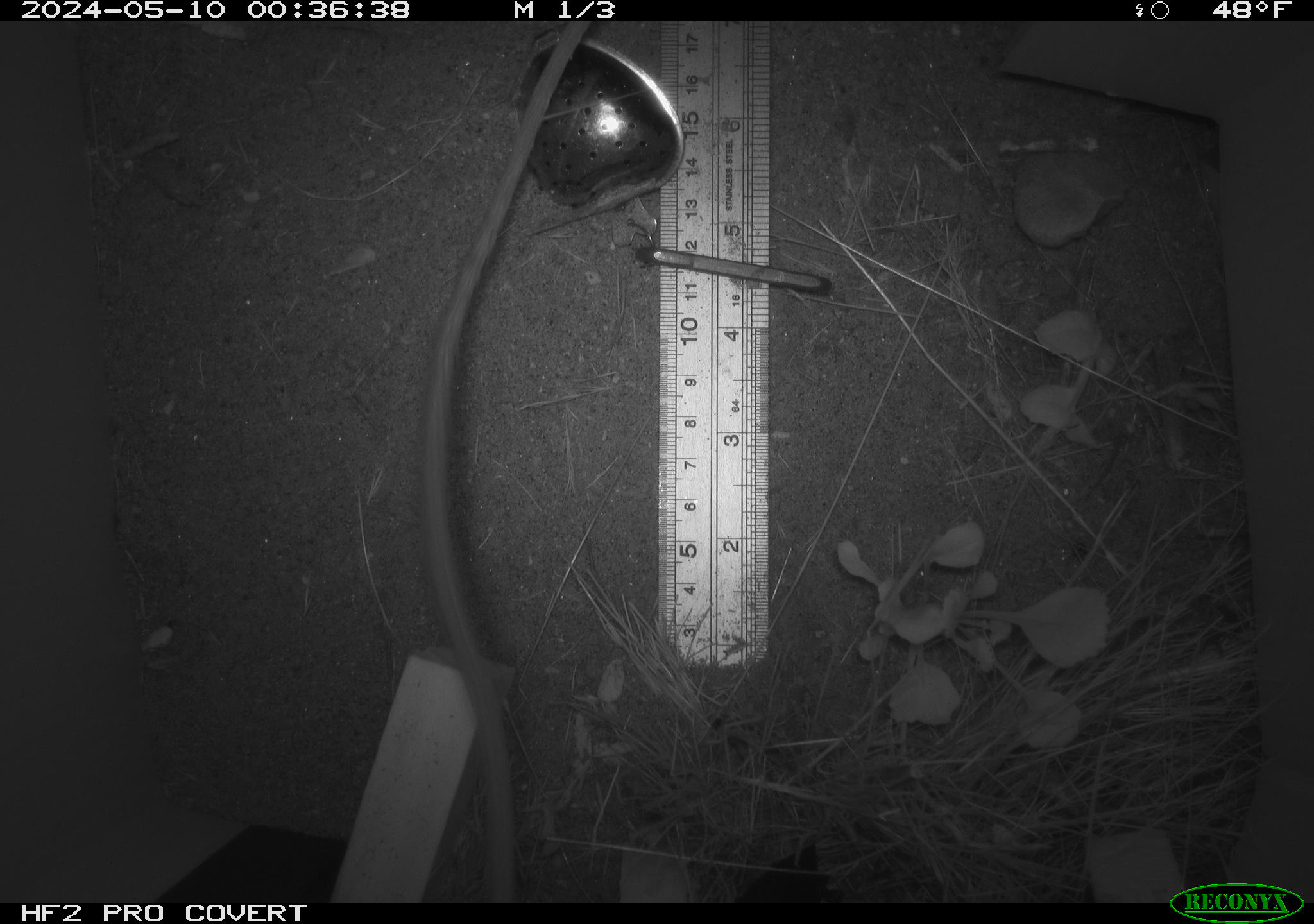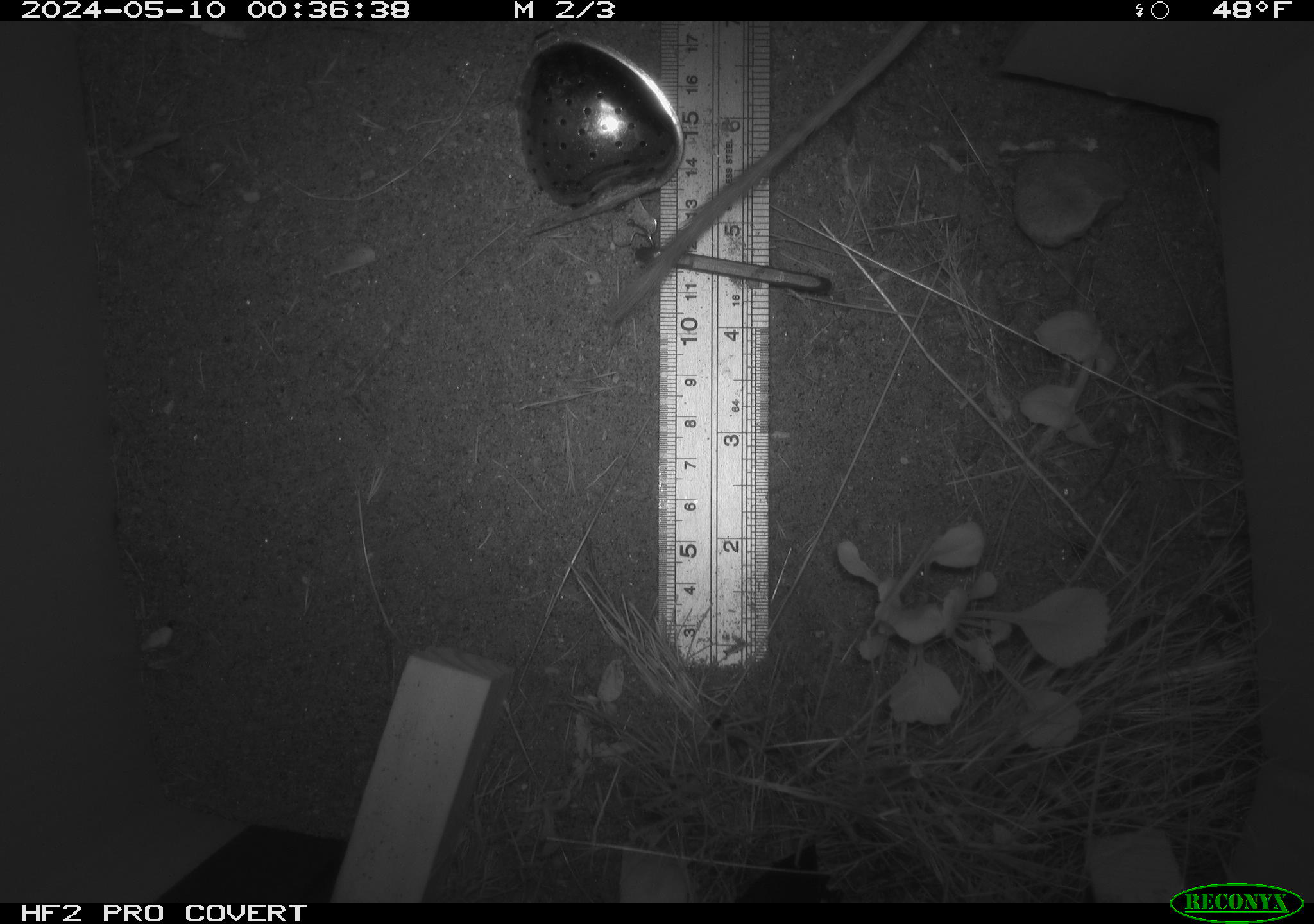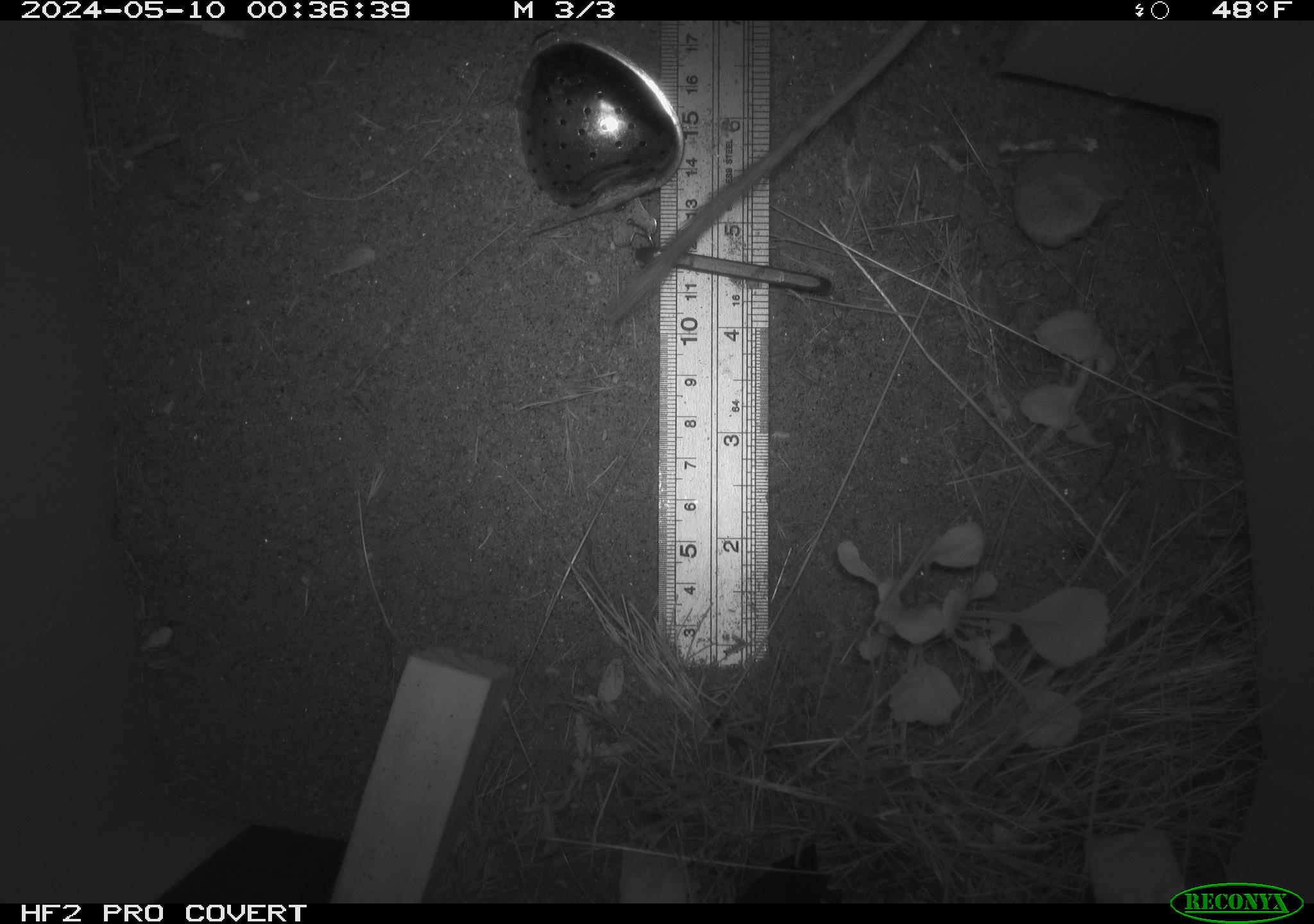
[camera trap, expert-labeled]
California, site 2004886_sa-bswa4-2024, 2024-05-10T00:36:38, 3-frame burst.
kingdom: Animalia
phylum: Chordata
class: Mammalia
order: Rodentia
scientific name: Rodentia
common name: rodent